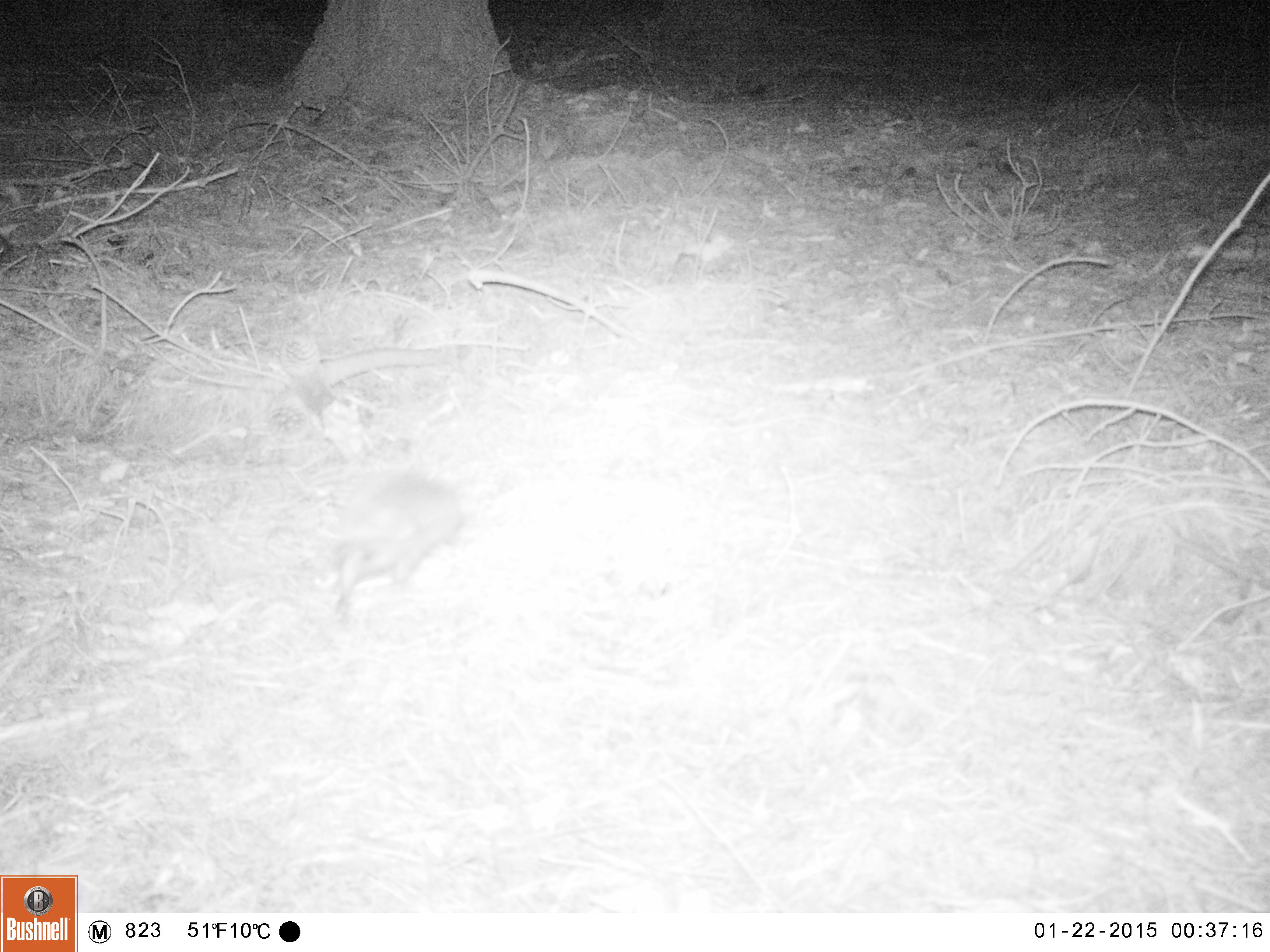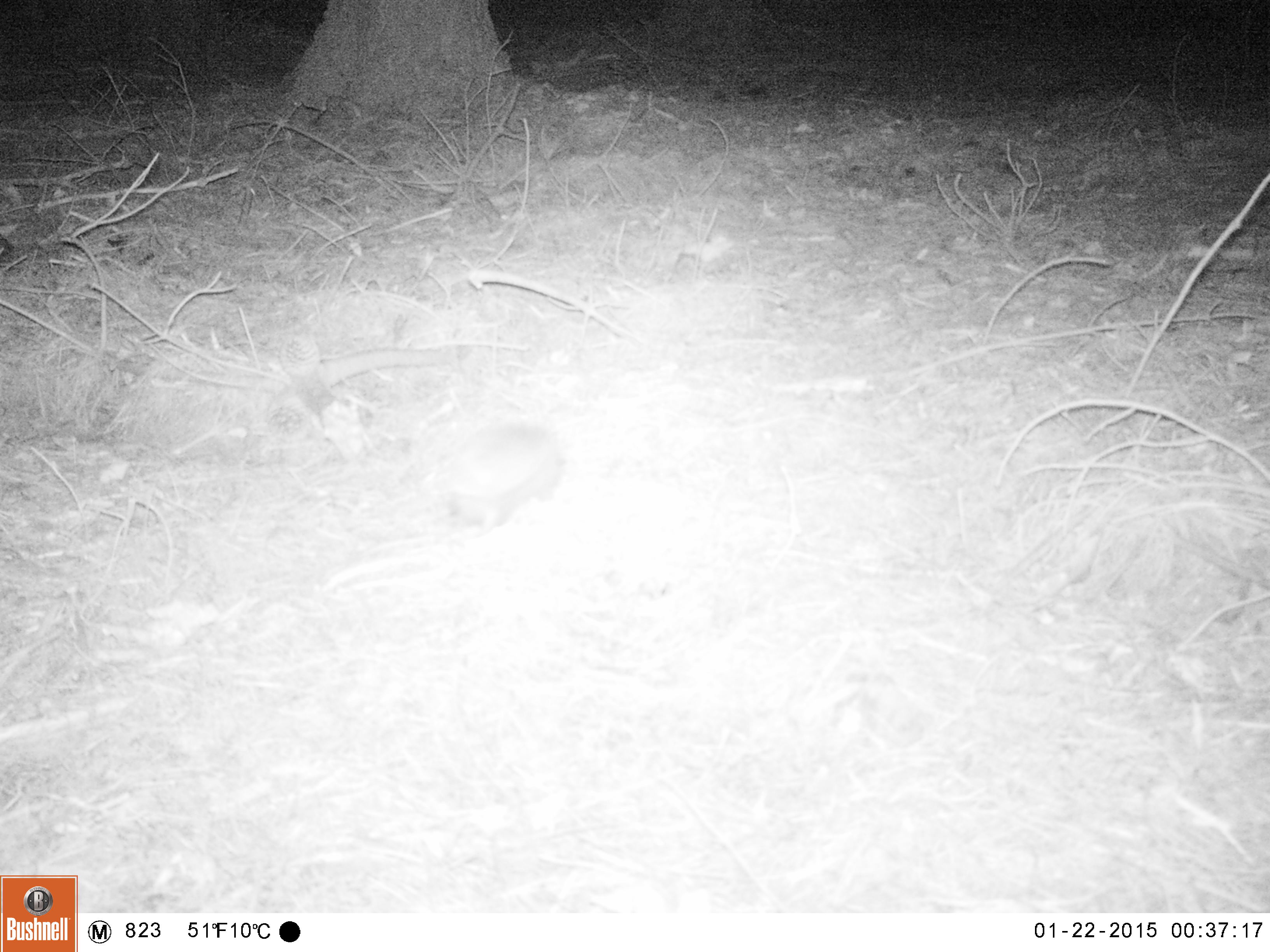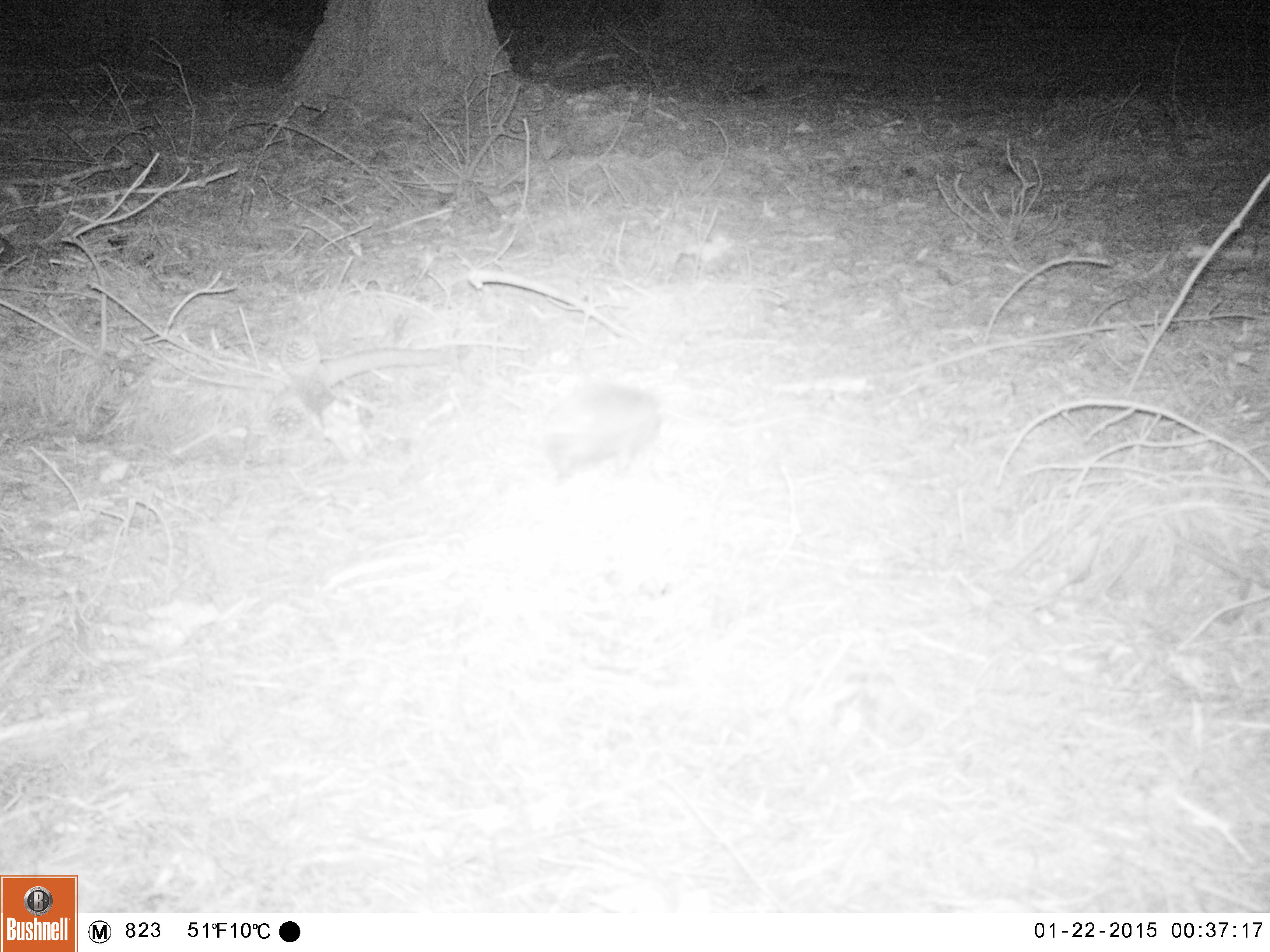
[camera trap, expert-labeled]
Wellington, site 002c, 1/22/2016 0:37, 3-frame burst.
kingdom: Animalia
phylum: Chordata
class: Mammalia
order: Eulipotyphla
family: Erinaceidae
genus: Erinaceus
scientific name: Erinaceus europaeus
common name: hedgehog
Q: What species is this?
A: Hedgehog (Erinaceus europaeus).